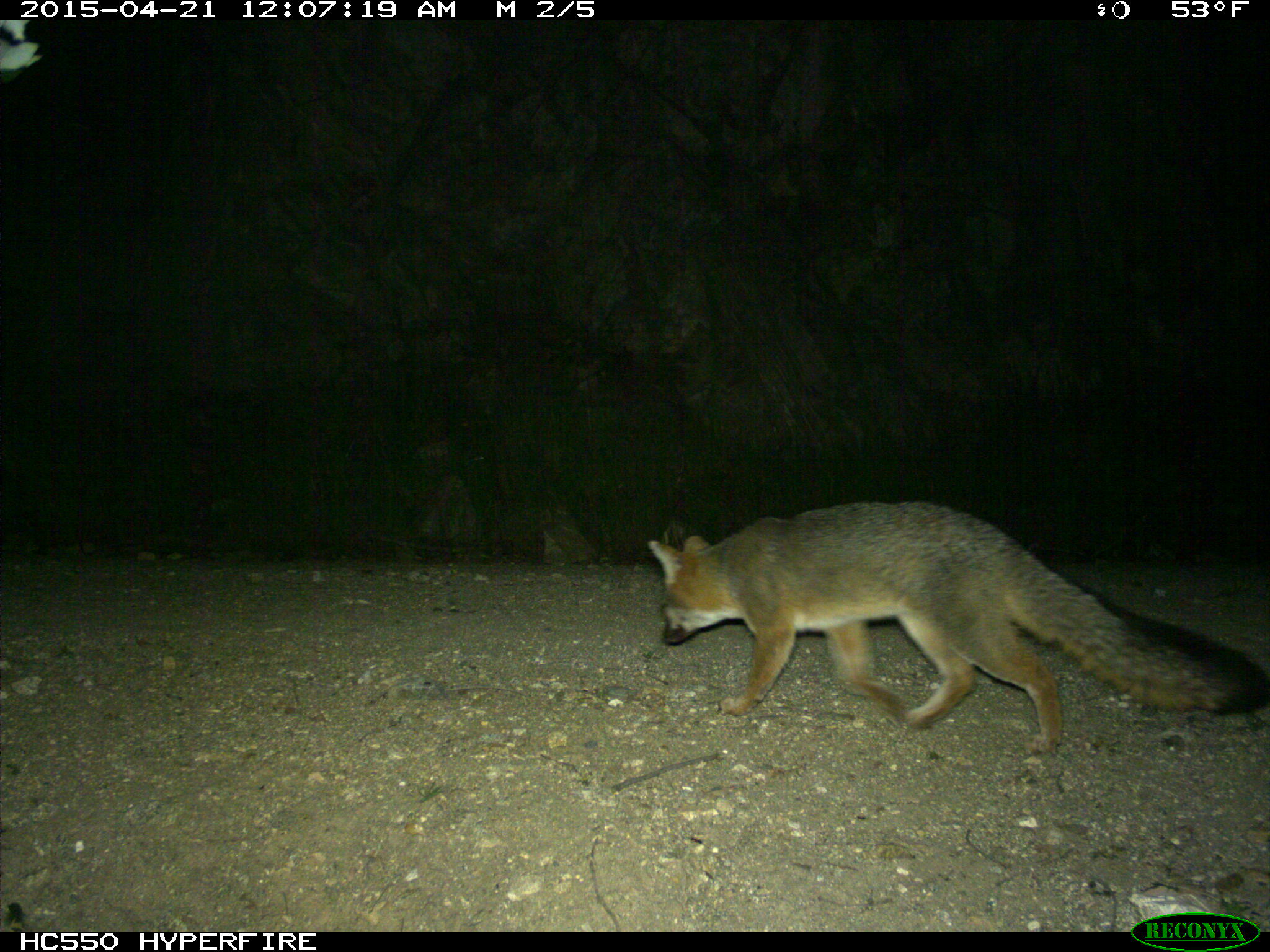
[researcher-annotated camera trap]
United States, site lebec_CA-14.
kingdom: Animalia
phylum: Chordata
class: Mammalia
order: Carnivora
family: Canidae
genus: Urocyon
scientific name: Urocyon cinereoargenteus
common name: gray fox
Urocyon cinereoargenteus (gray fox).